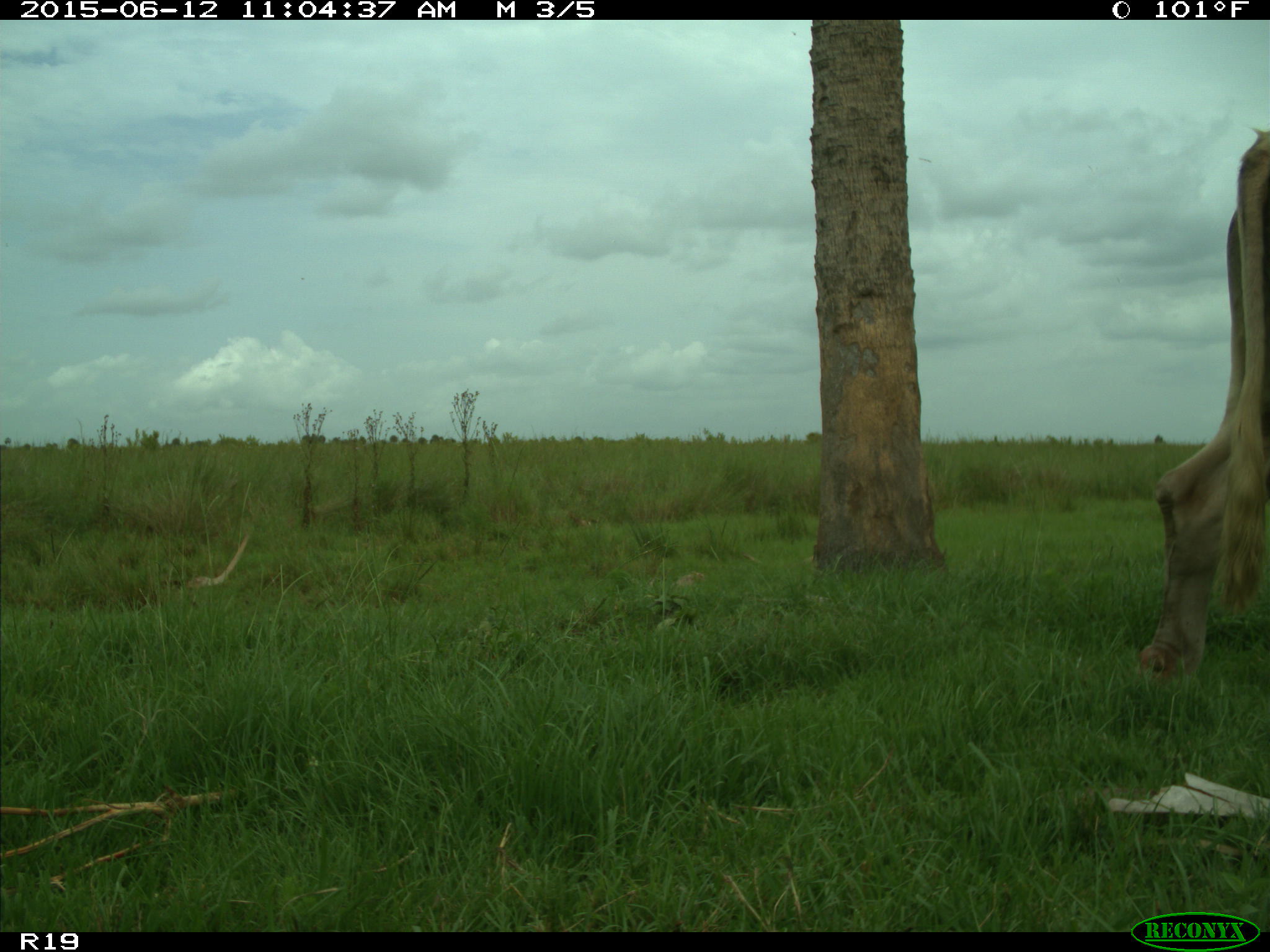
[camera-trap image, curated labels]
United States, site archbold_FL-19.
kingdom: Animalia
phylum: Chordata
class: Mammalia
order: Artiodactyla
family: Bovidae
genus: Bos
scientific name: Bos taurus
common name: domestic cow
Bos taurus (domestic cow).